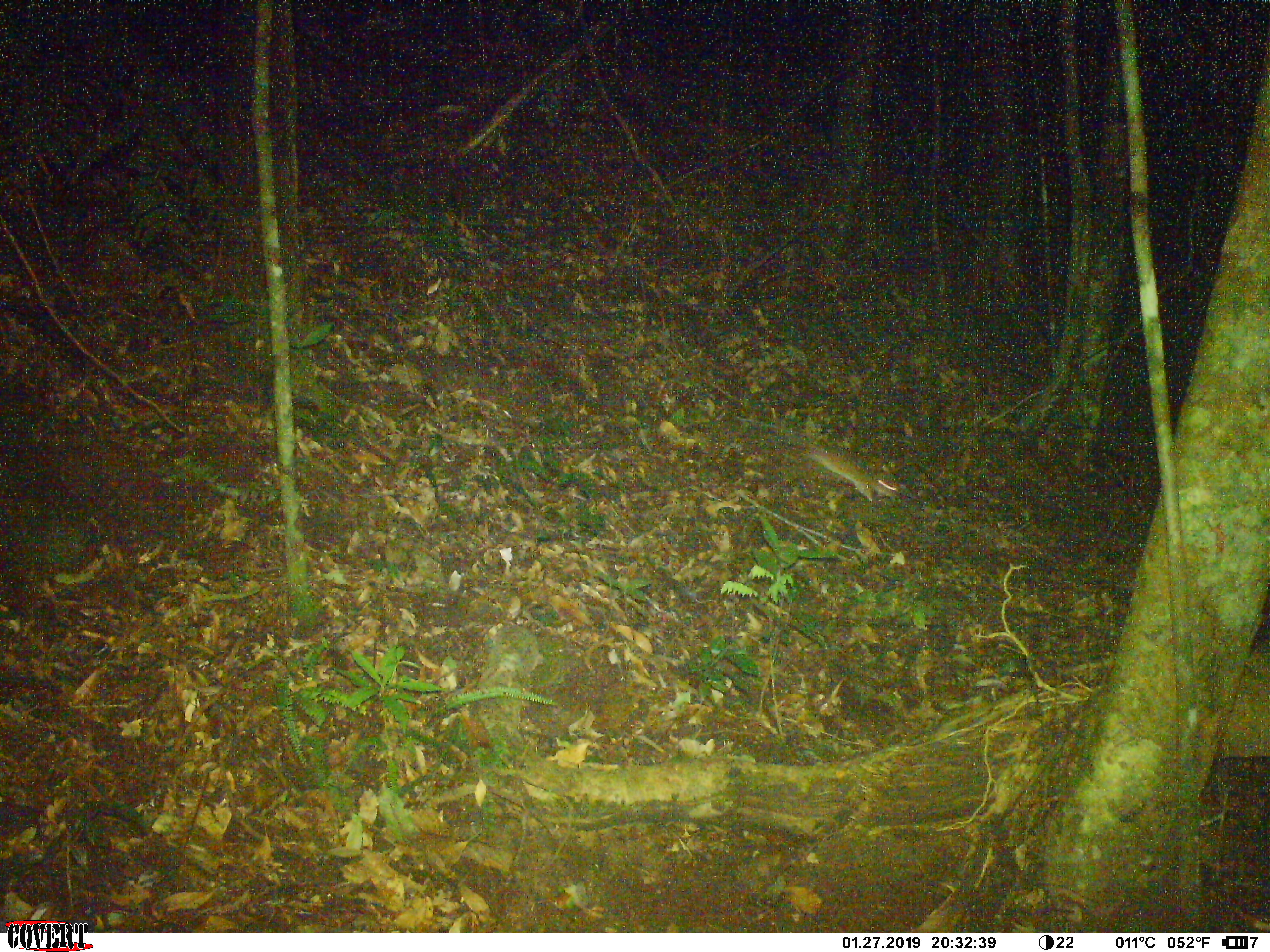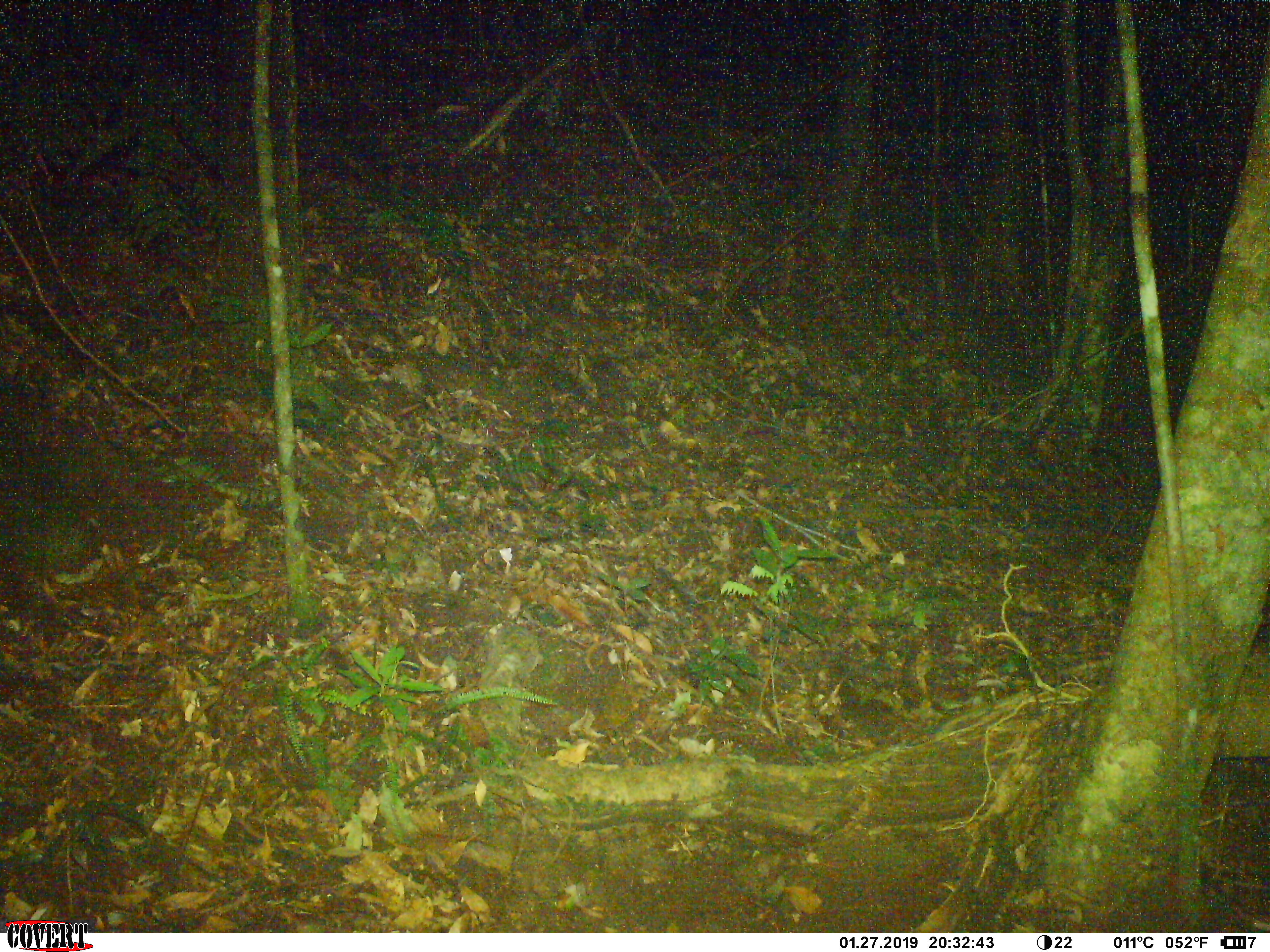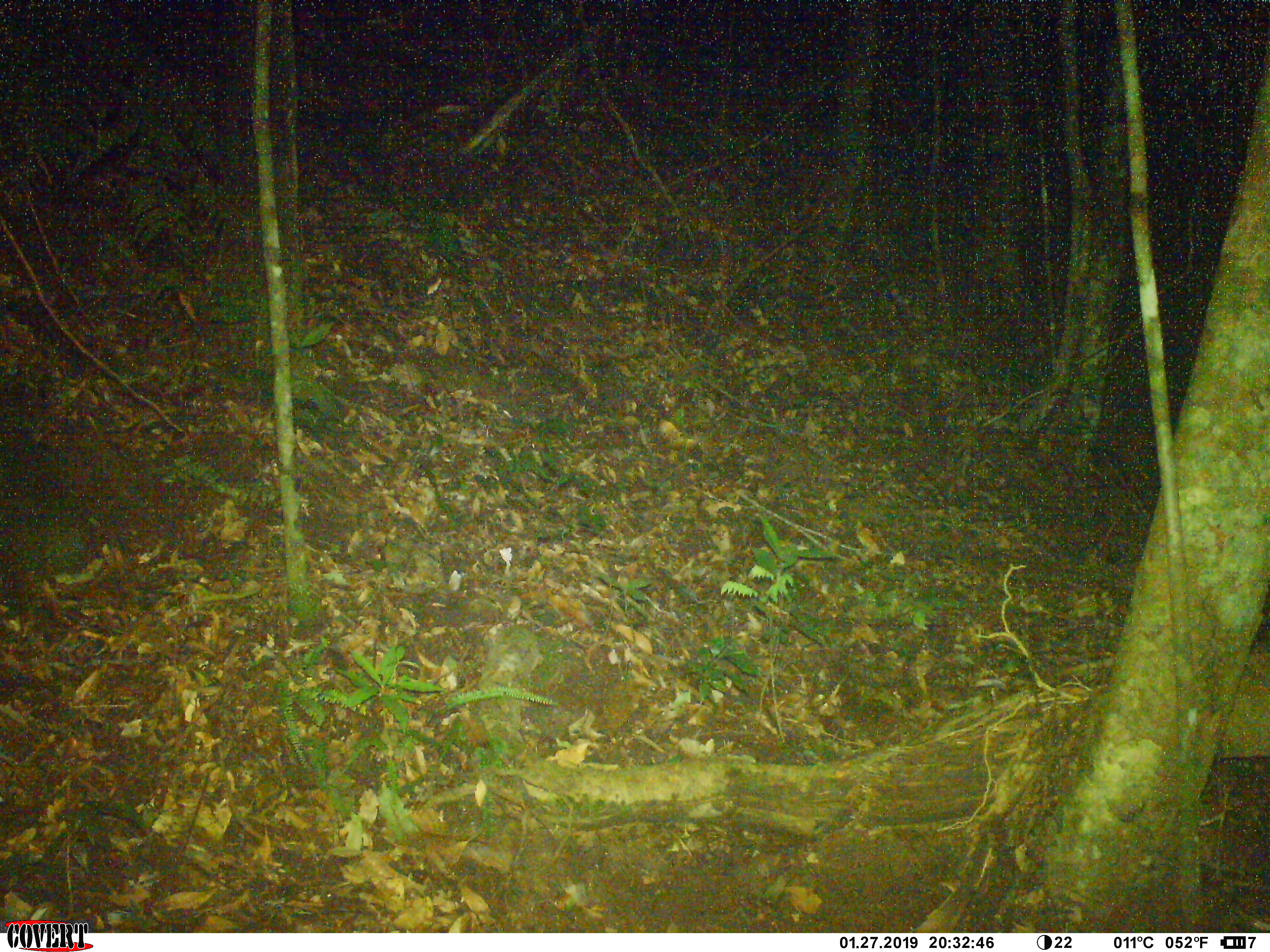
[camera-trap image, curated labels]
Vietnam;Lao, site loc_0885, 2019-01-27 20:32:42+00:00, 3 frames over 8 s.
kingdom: Animalia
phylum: Chordata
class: Mammalia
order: Rodentia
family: Muridae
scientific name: Muridae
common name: old-world mice and rats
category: unidentified murid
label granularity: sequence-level